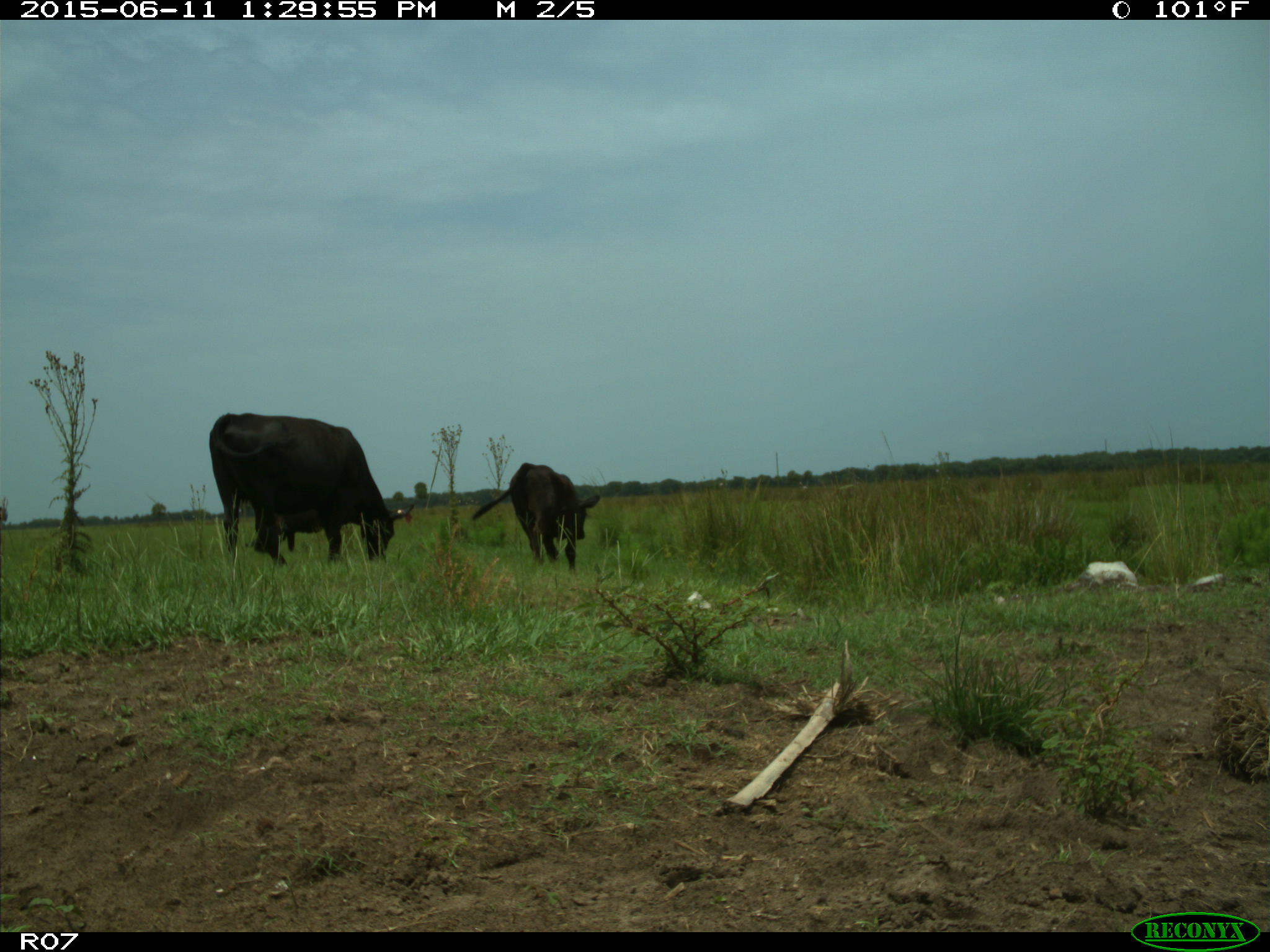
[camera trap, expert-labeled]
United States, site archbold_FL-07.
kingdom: Animalia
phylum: Chordata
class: Mammalia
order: Artiodactyla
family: Bovidae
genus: Bos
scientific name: Bos taurus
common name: domestic cow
Bos taurus (domestic cow).